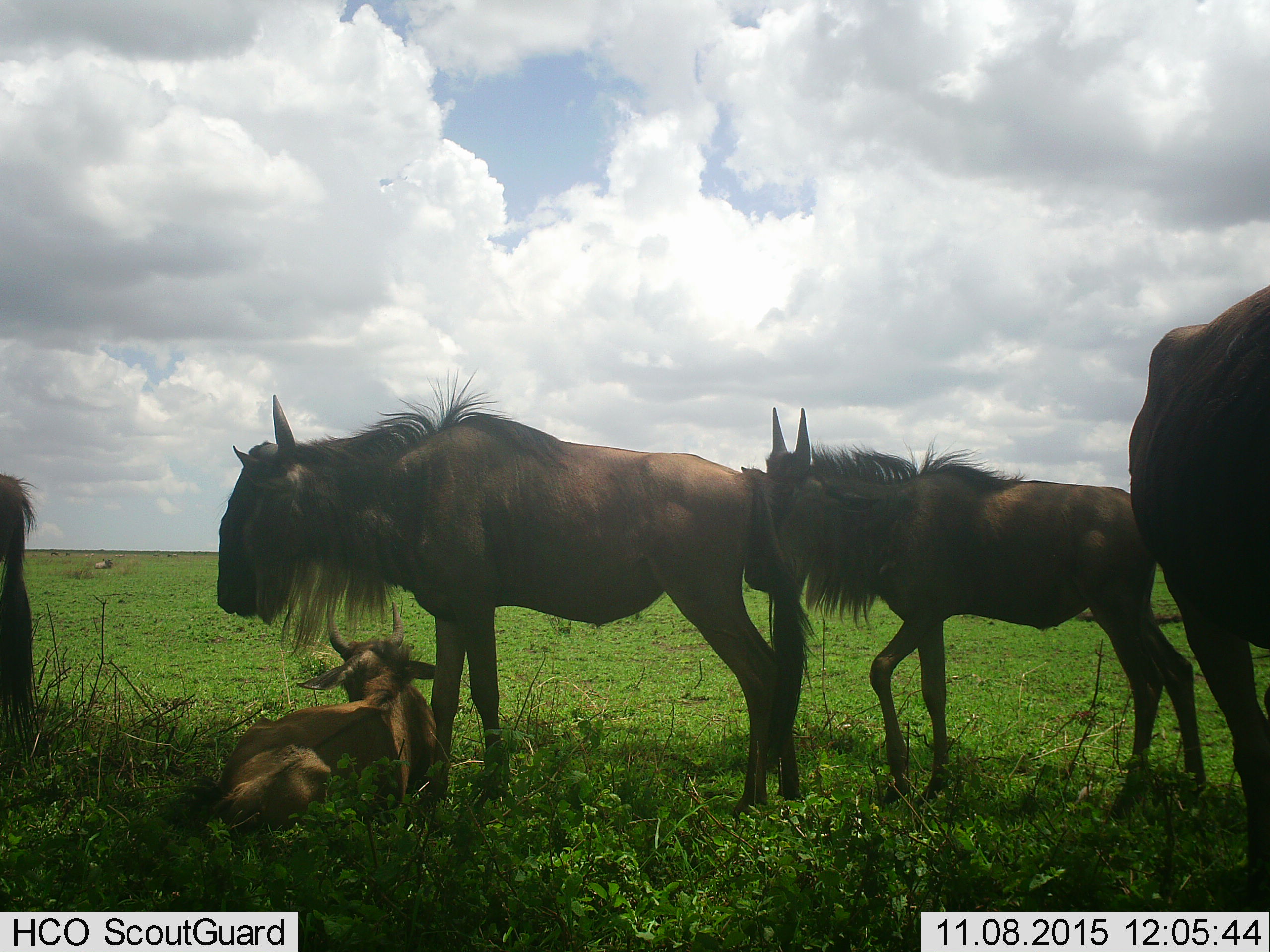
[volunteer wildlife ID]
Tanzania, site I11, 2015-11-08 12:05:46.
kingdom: Animalia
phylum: Chordata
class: Mammalia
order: Artiodactyla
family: Bovidae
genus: Connochaetes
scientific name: Connochaetes taurinus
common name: blue wildebeest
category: wildebeest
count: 5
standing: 70%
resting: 90%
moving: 30%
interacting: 0%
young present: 60%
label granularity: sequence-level